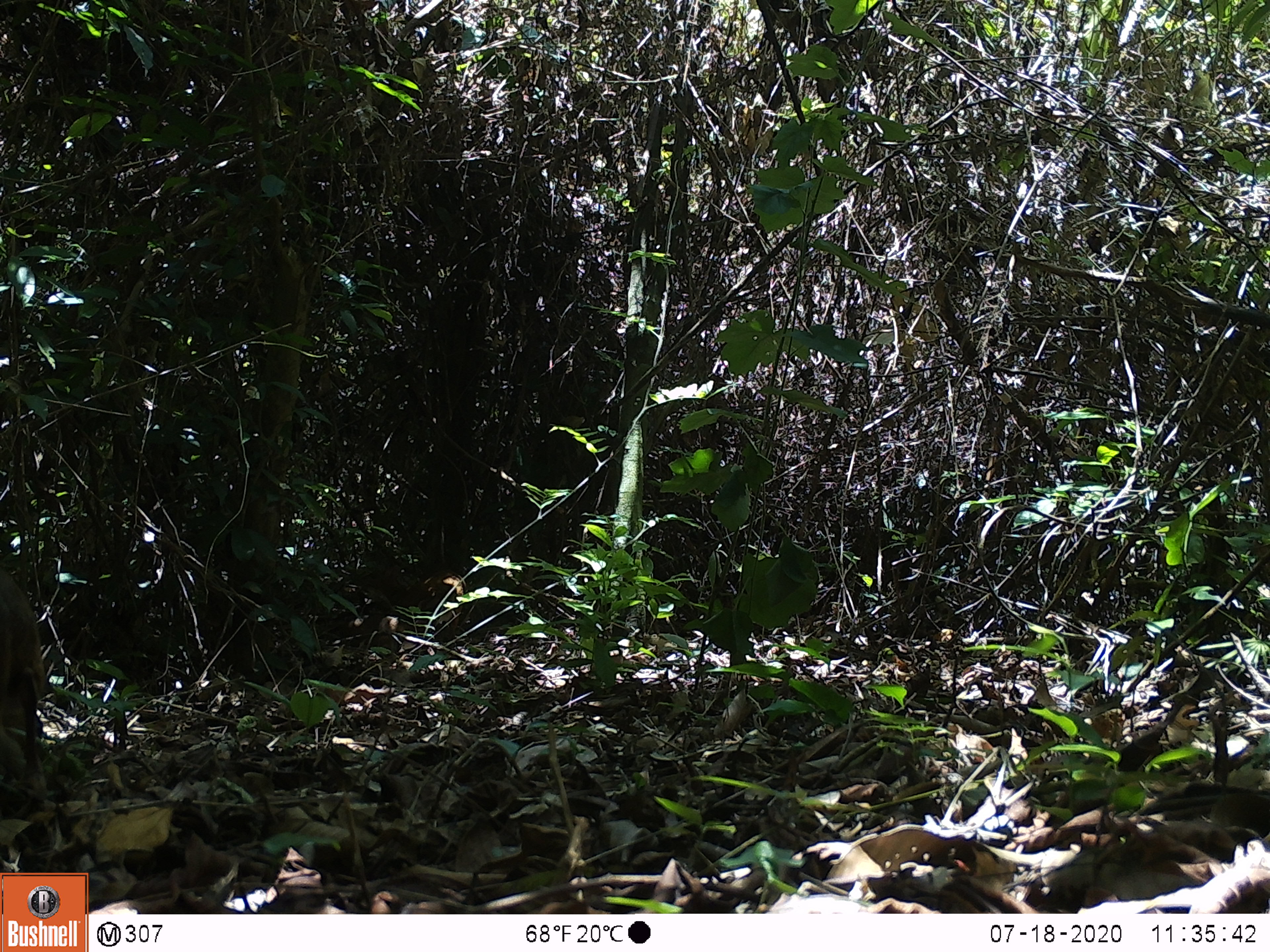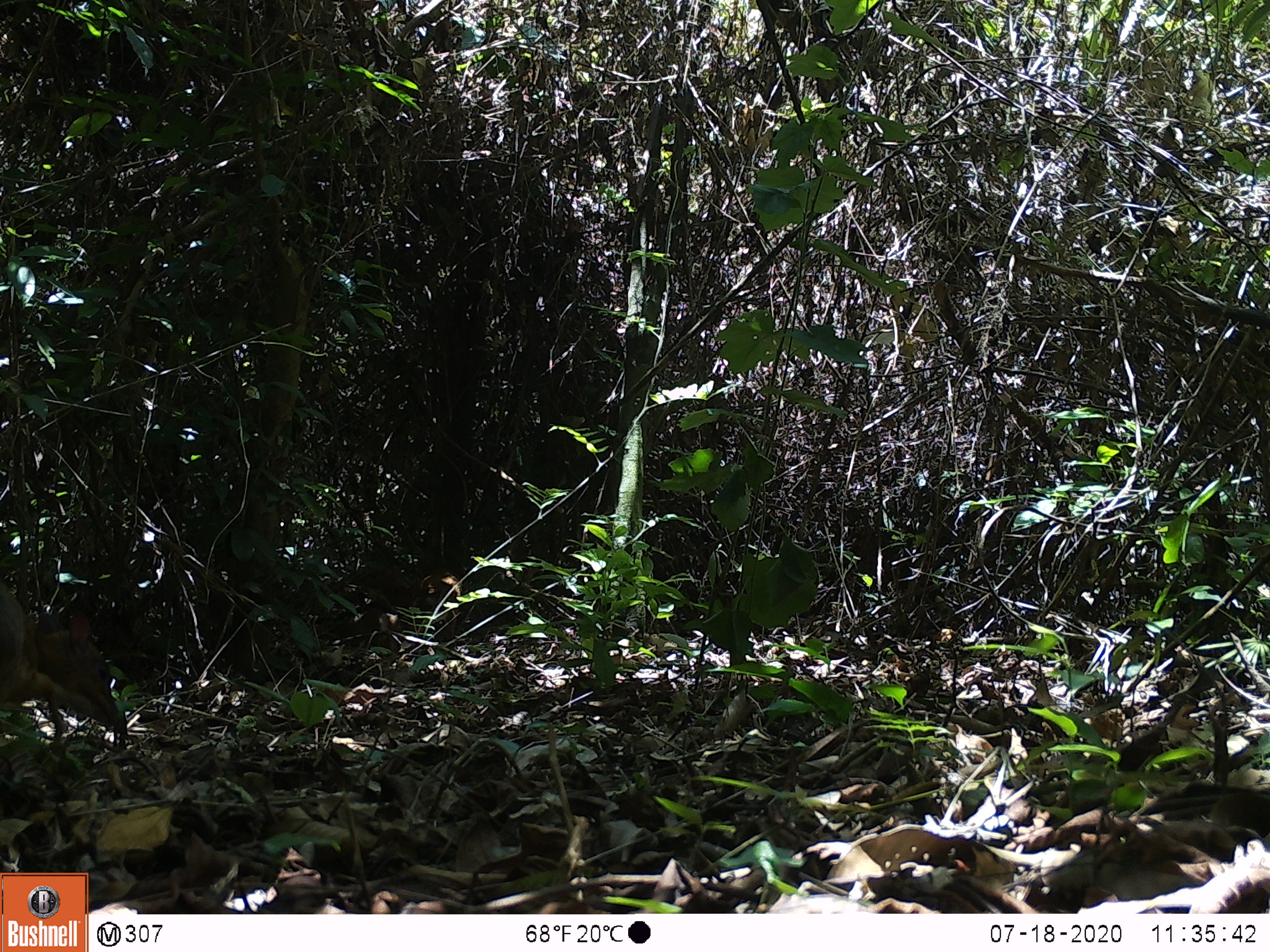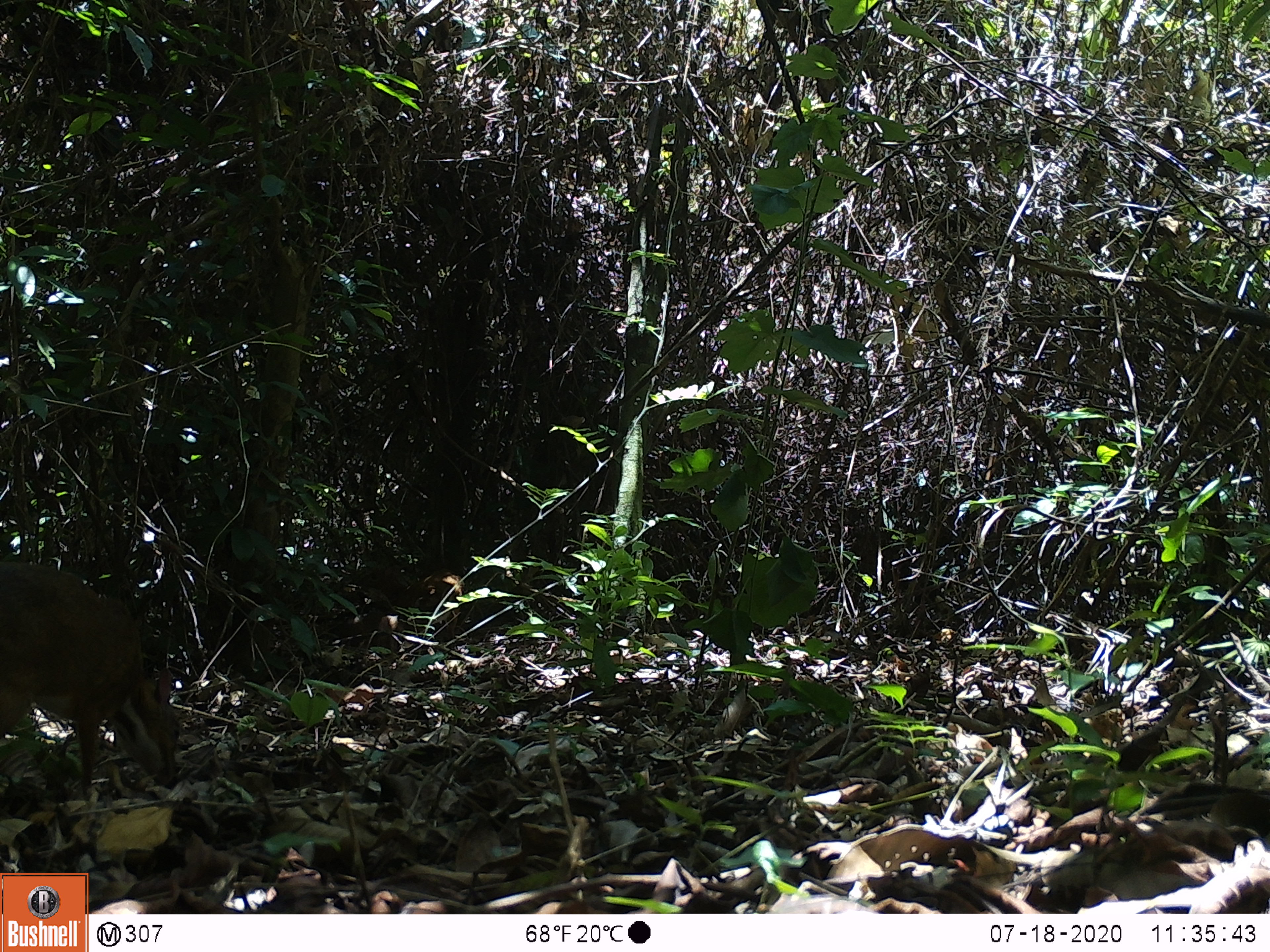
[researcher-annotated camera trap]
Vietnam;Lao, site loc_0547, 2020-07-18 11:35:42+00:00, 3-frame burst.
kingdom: Animalia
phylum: Chordata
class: Mammalia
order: Artiodactyla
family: Tragulidae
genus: Moschiola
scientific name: Moschiola meminna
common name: chevrotain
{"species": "chevrotain (Moschiola meminna)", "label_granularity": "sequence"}